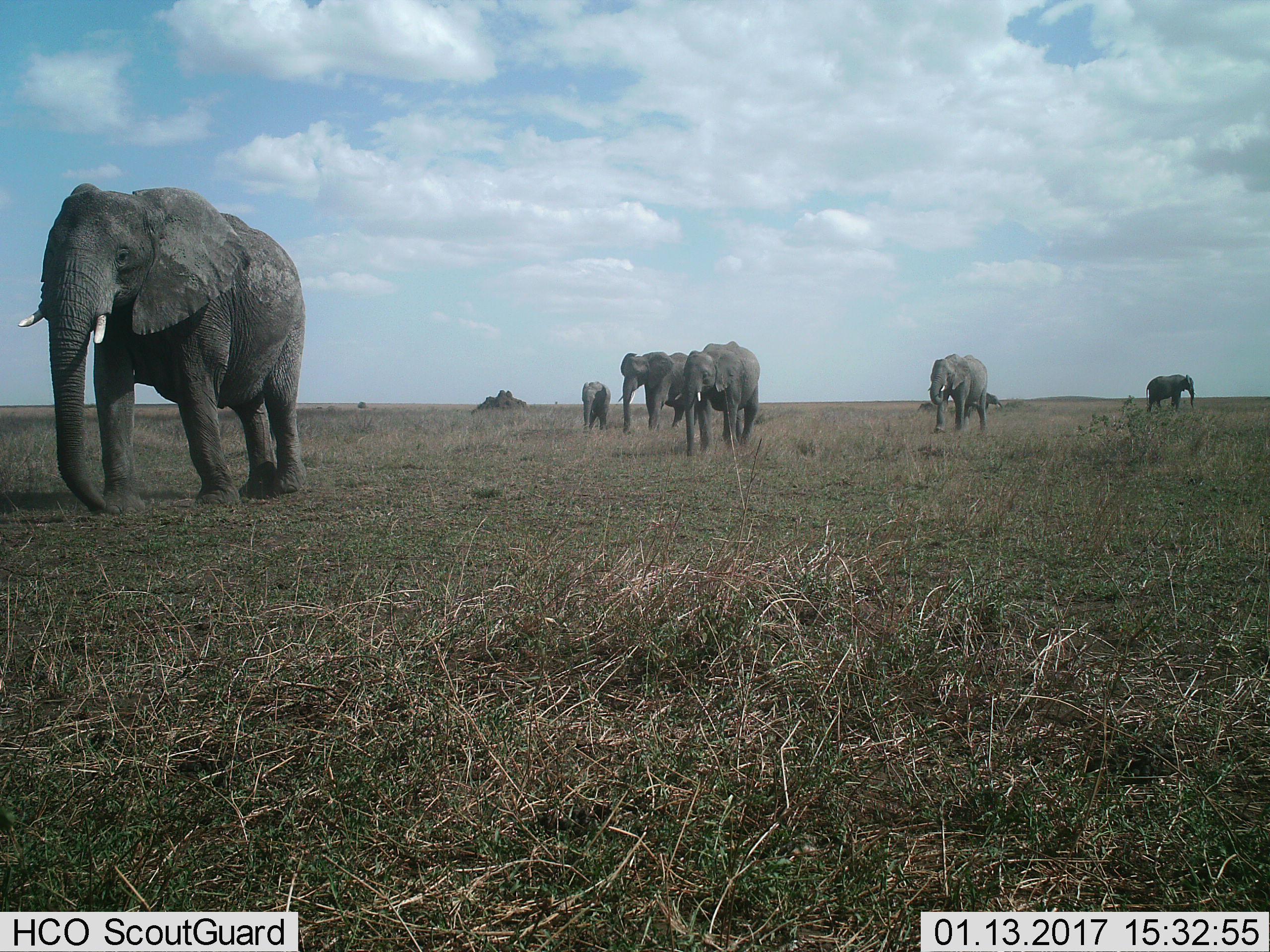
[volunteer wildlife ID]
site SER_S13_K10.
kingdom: Animalia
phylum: Chordata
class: Mammalia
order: Proboscidea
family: Elephantidae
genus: Loxodonta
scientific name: Loxodonta africana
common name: african bush elephant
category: elephant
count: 7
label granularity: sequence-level